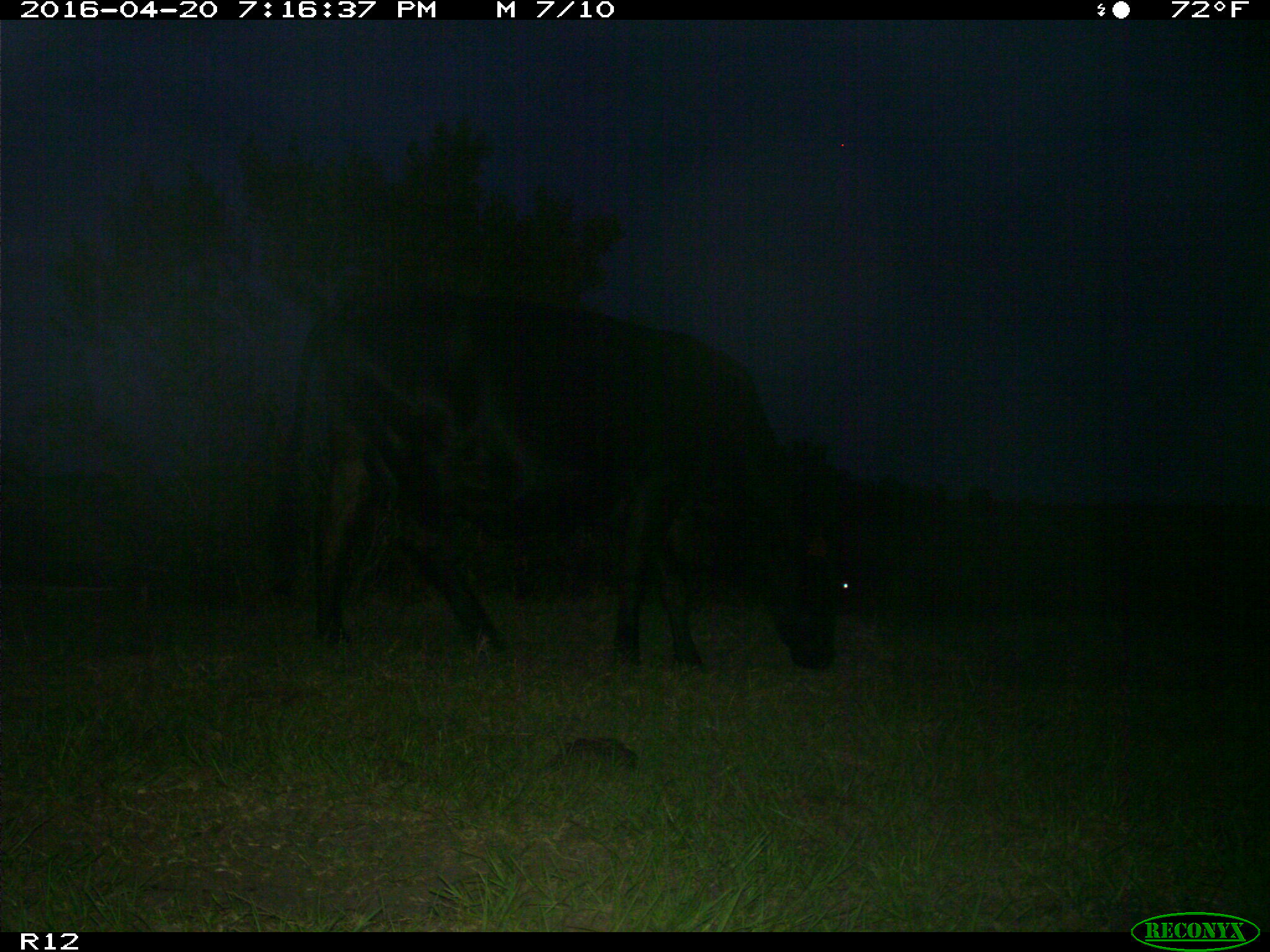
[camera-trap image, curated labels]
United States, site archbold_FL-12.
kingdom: Animalia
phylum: Chordata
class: Mammalia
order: Artiodactyla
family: Bovidae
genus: Bos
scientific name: Bos taurus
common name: domestic cow